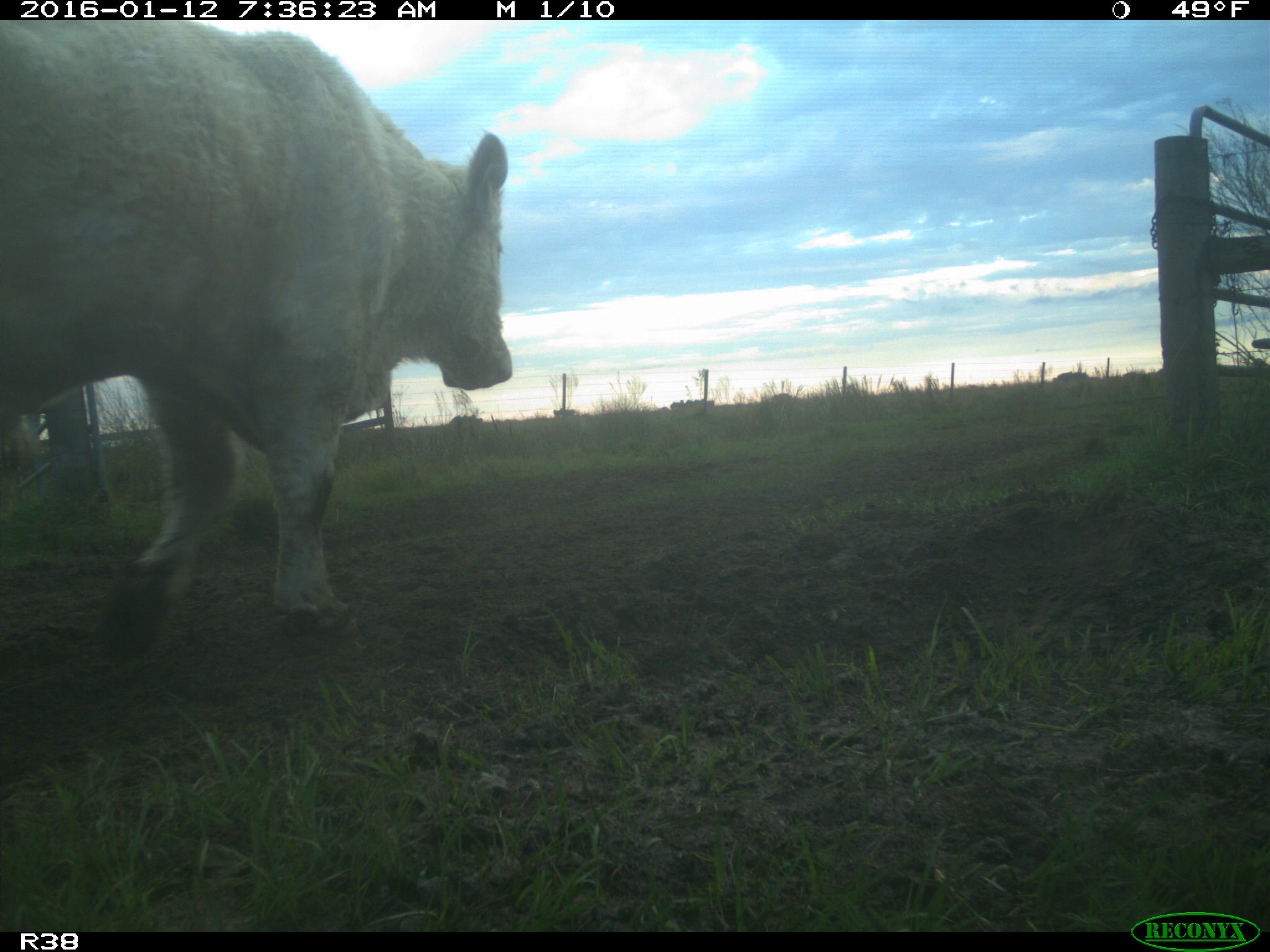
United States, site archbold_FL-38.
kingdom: Animalia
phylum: Chordata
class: Mammalia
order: Artiodactyla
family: Bovidae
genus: Bos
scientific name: Bos taurus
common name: domestic cow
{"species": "Bos taurus (domestic cow)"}